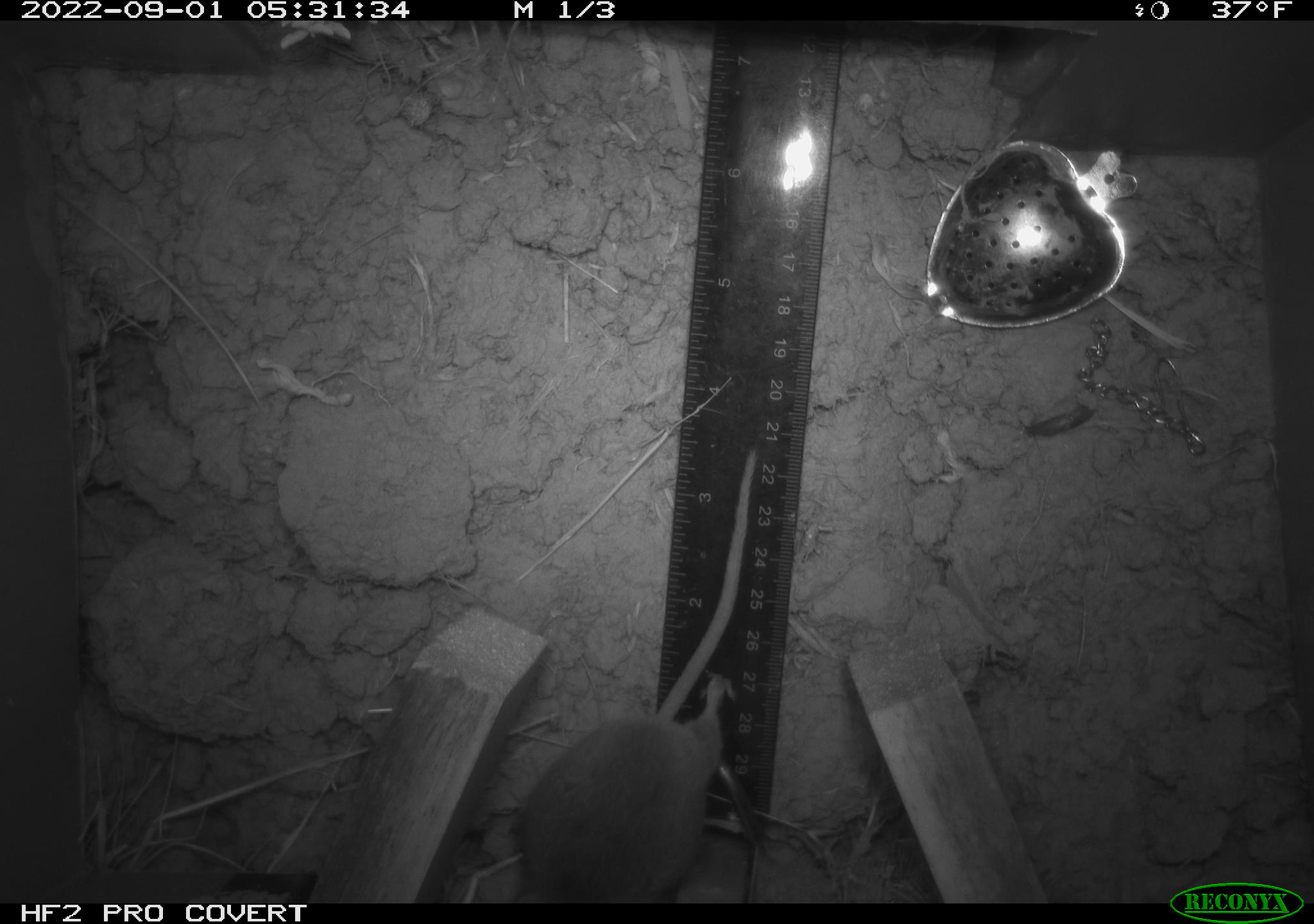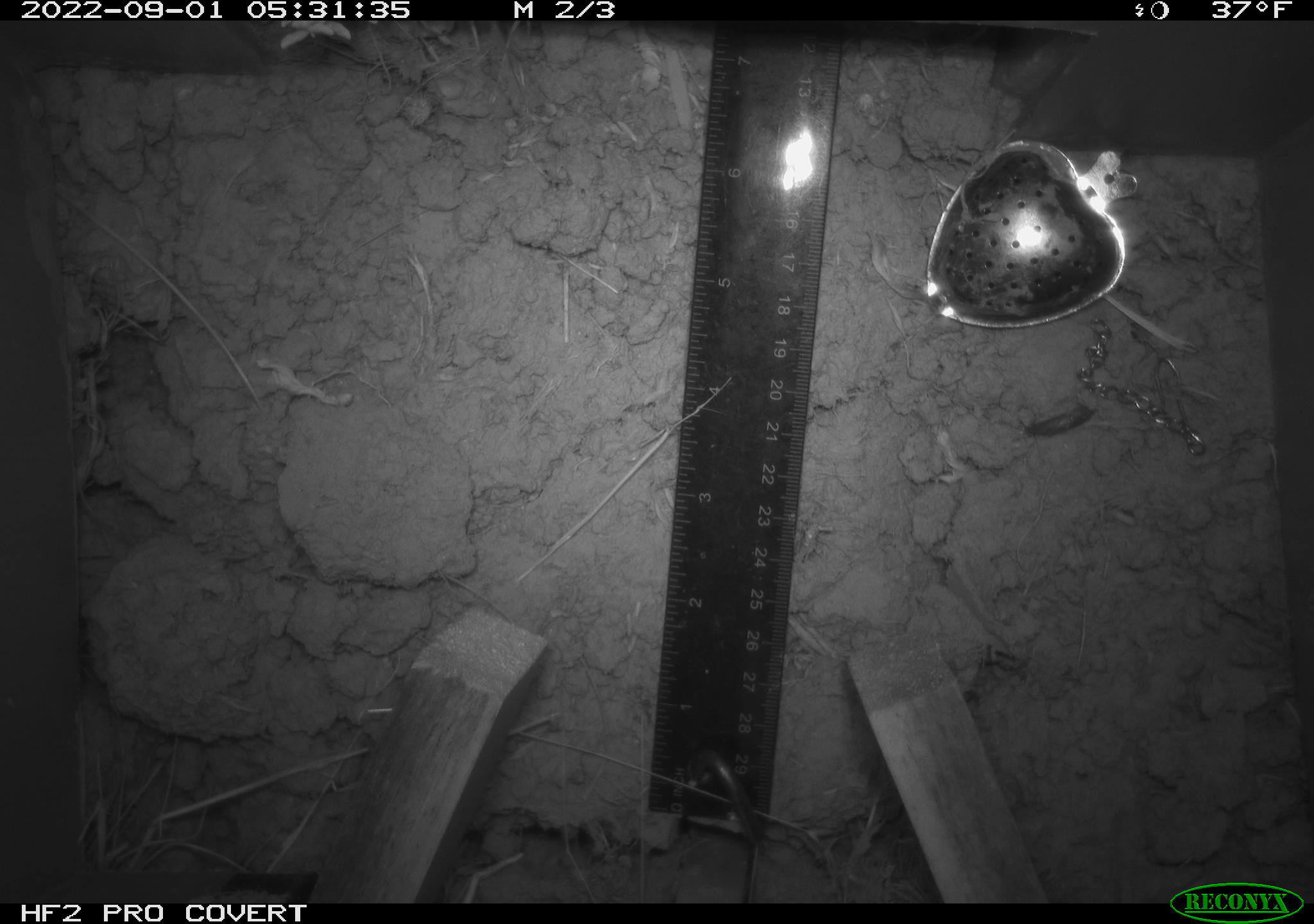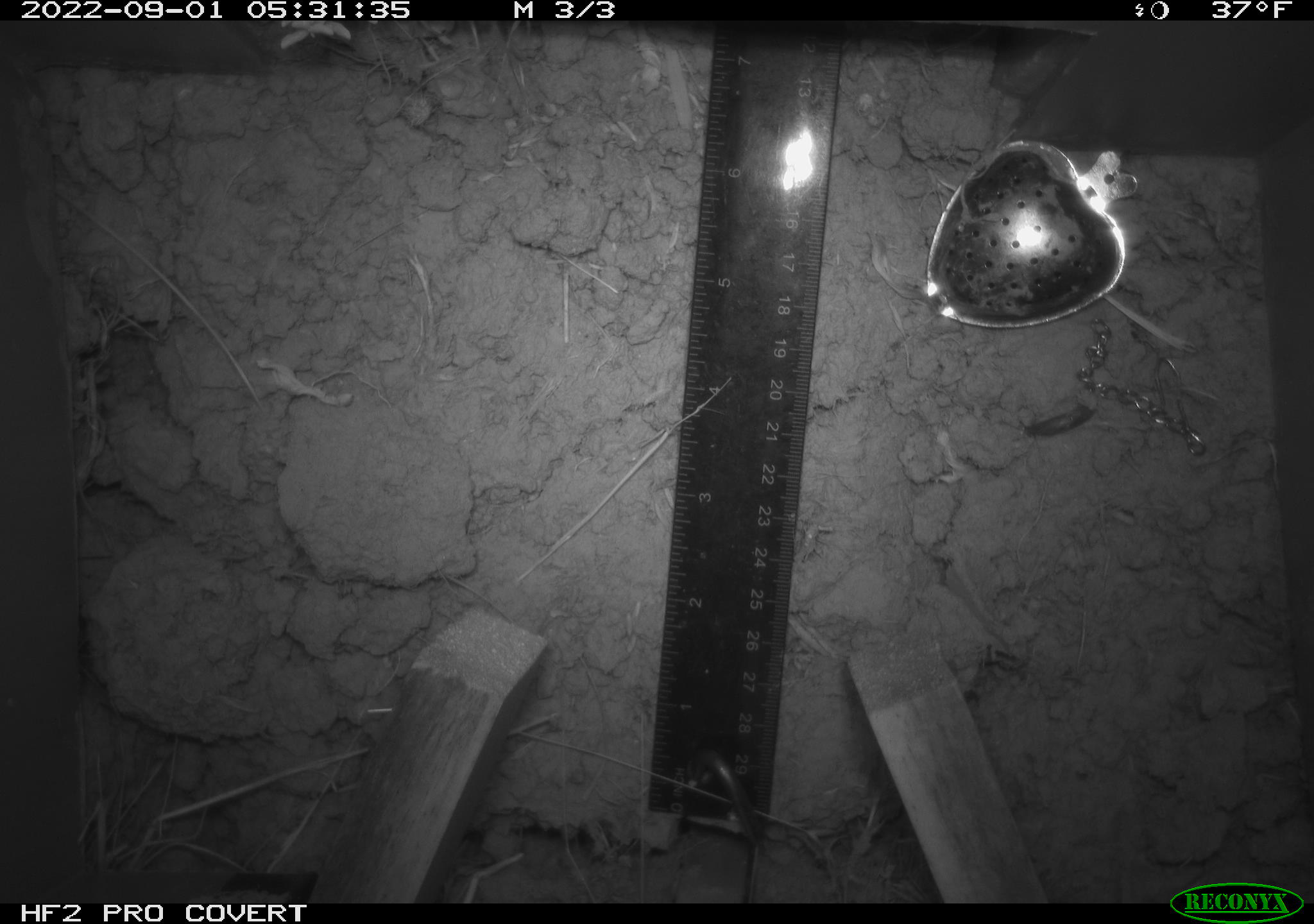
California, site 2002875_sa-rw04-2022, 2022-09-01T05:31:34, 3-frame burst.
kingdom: Animalia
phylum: Chordata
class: Mammalia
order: Rodentia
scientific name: Rodentia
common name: mouse species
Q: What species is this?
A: Mouse species (Rodentia).